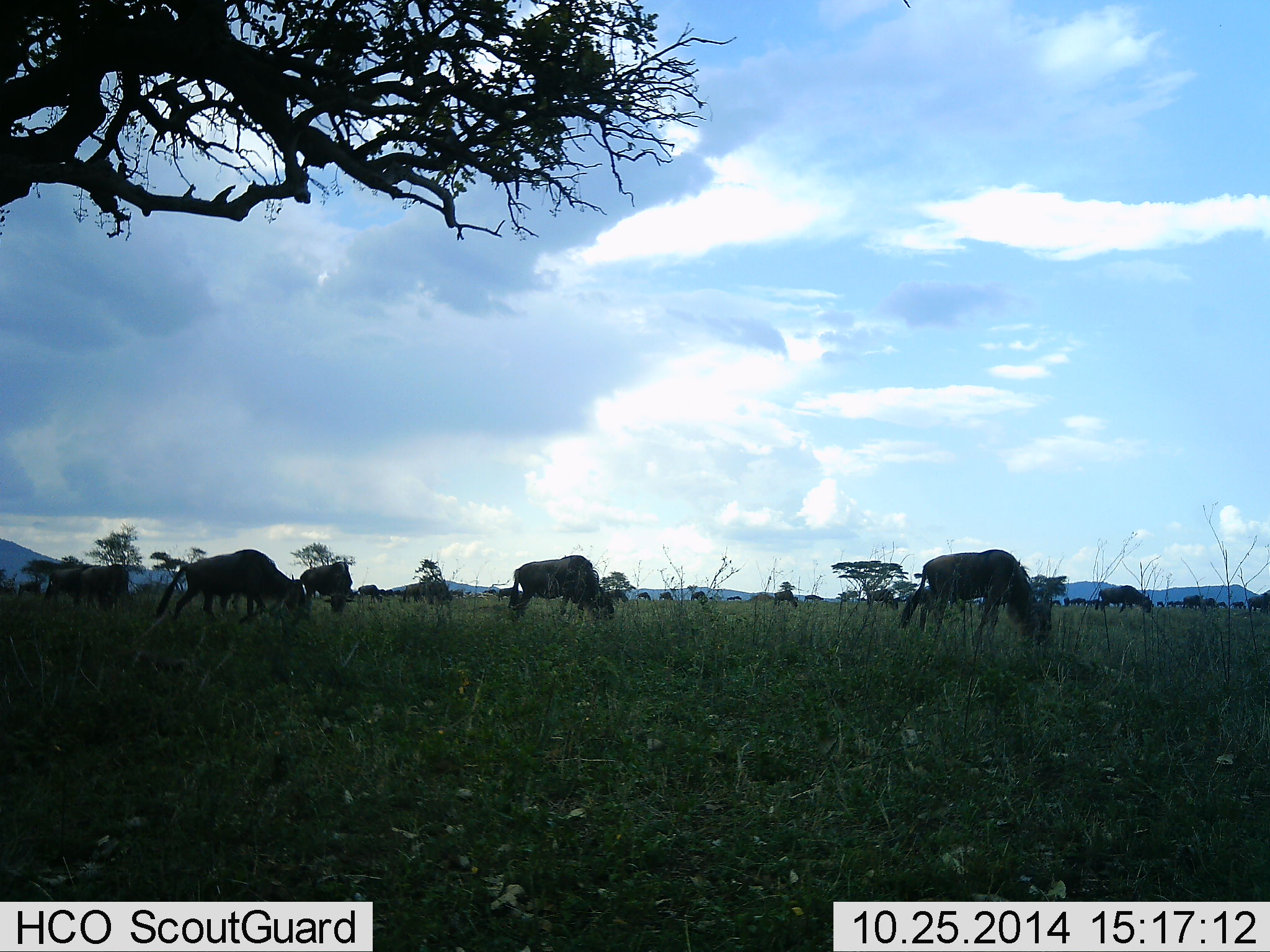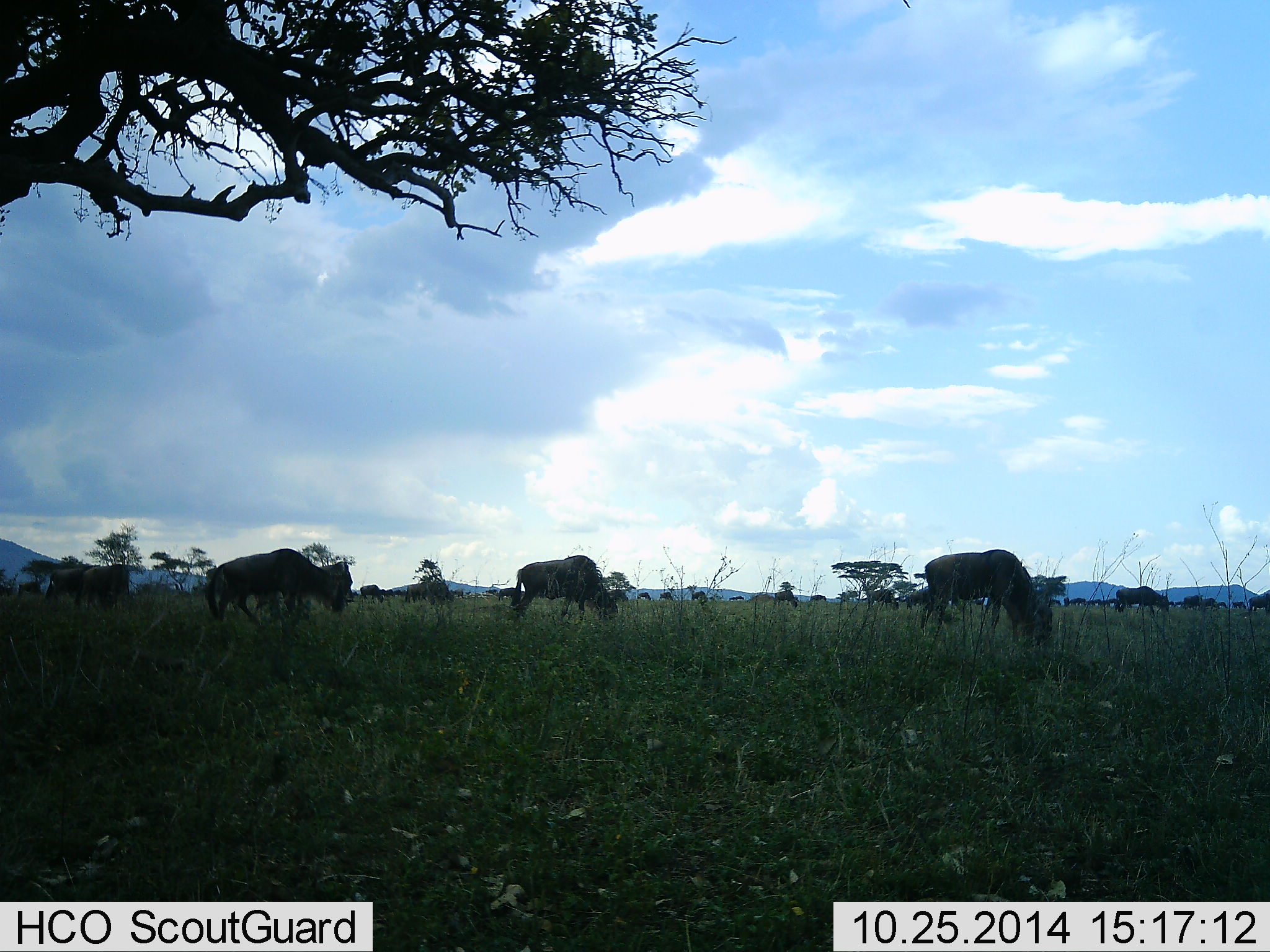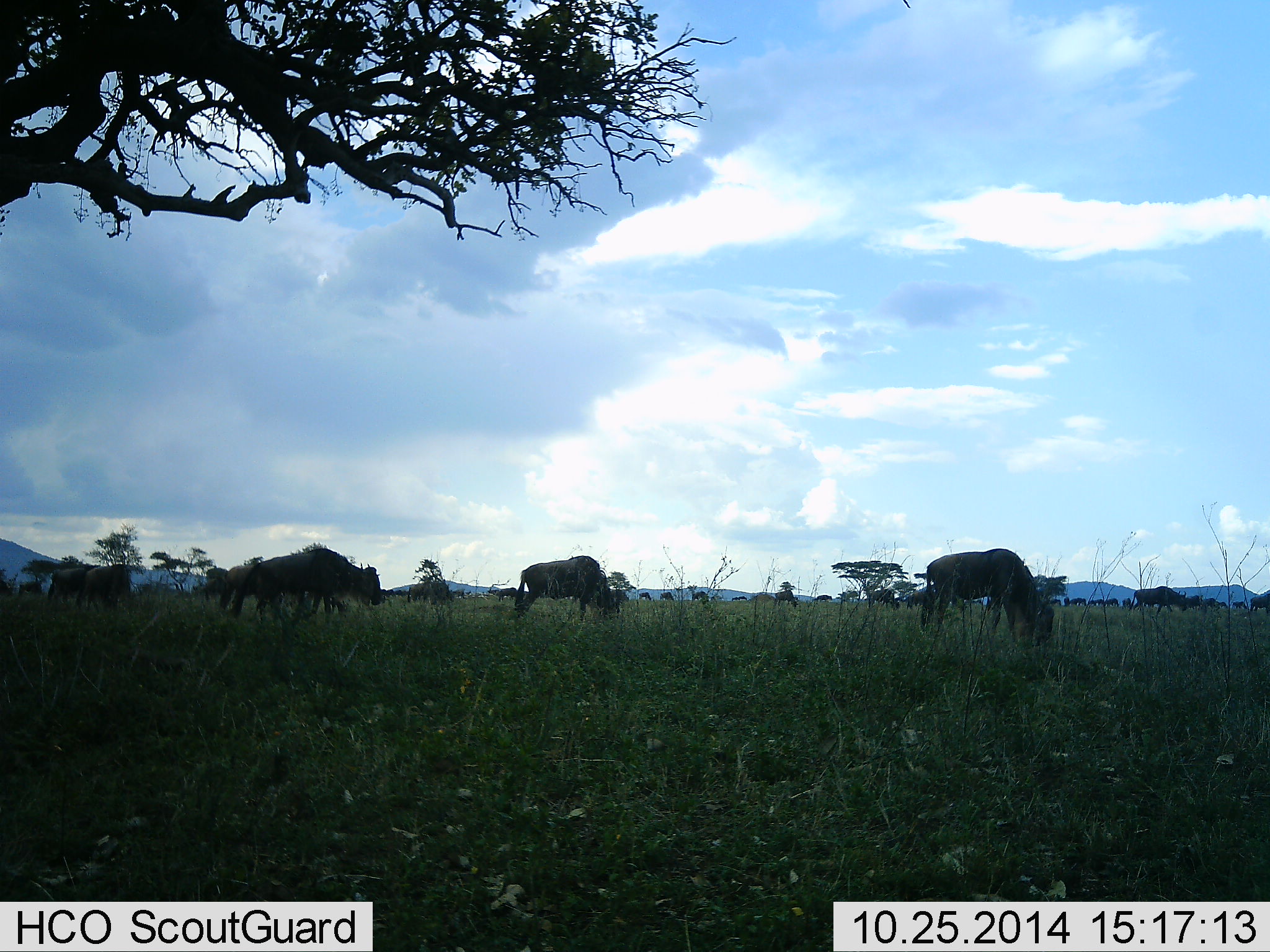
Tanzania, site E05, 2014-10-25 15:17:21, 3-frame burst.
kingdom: Animalia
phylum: Chordata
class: Mammalia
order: Artiodactyla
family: Bovidae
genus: Connochaetes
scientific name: Connochaetes taurinus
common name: blue wildebeest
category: wildebeest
Wildebeest (blue wildebeest) (Connochaetes taurinus), count 11-50. Behavior (volunteer vote fractions): standing 40%, resting 0%, moving 50%, interacting 0%. Young present (vote fraction): 0%. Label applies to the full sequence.